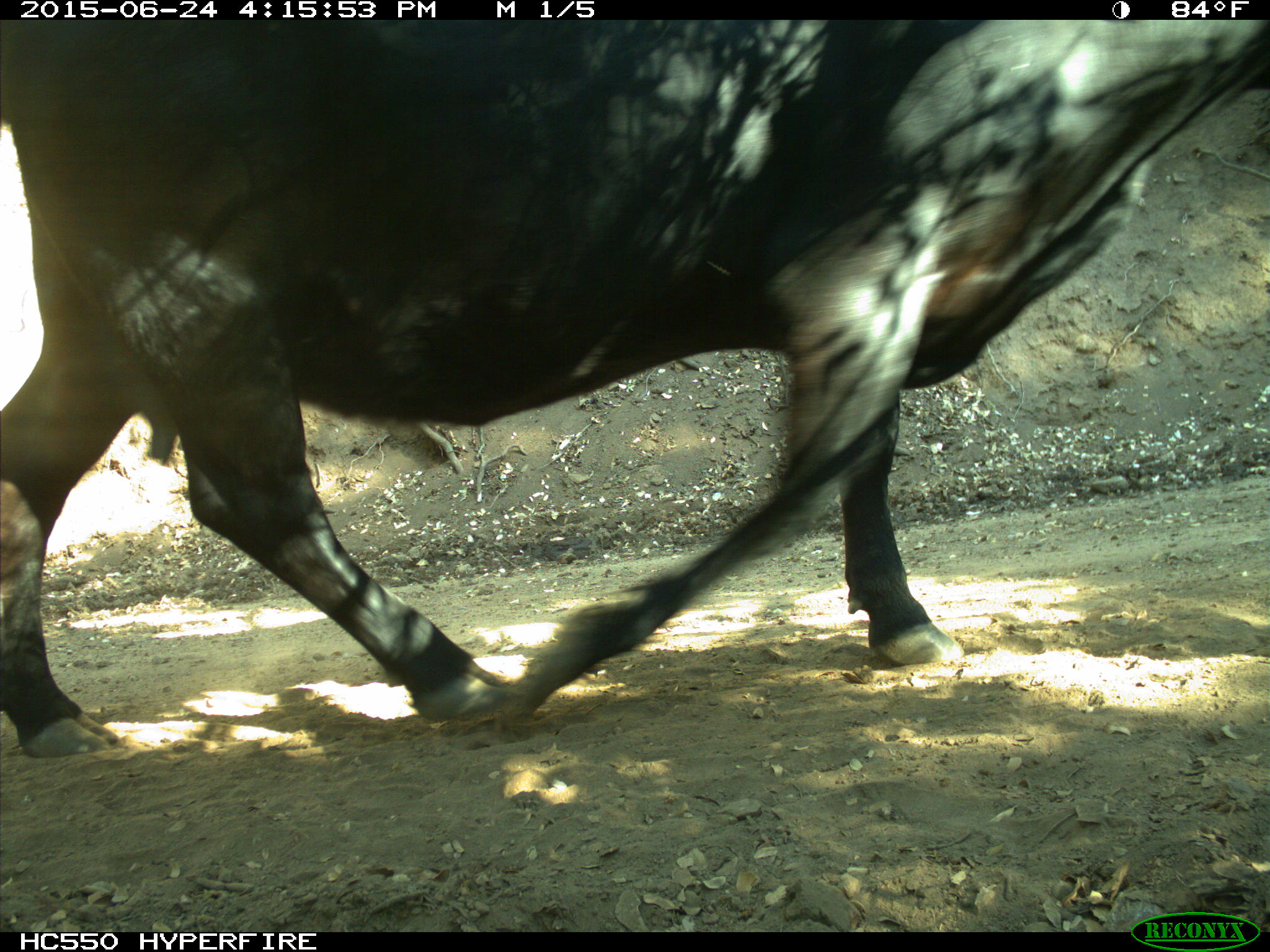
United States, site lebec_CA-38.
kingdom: Animalia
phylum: Chordata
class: Mammalia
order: Artiodactyla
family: Bovidae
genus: Bos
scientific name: Bos taurus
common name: domestic cow